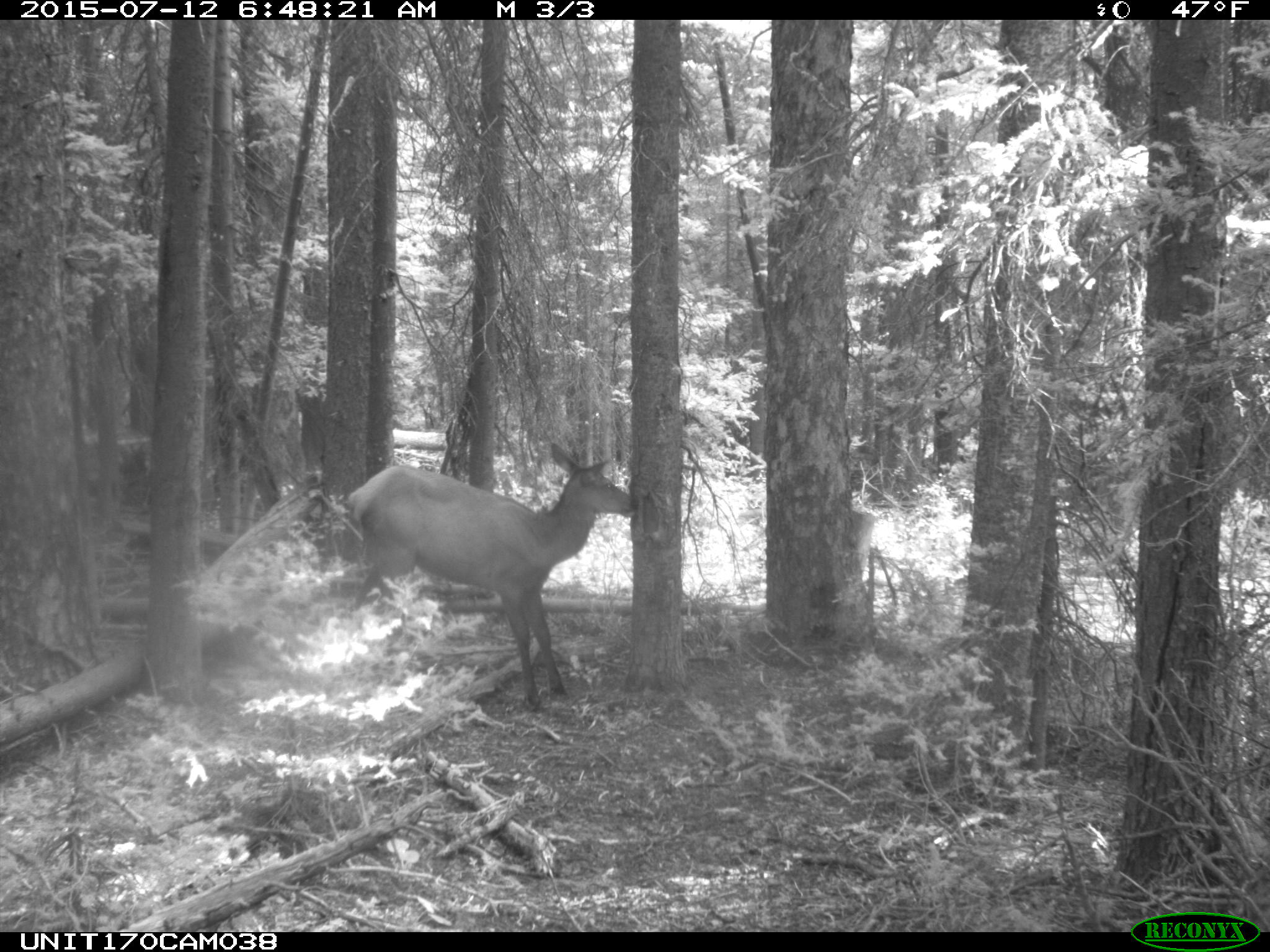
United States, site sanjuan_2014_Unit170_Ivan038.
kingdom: Animalia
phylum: Chordata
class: Mammalia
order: Artiodactyla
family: Cervidae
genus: Cervus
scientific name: Cervus elaphus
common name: red deer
Cervus elaphus (red deer).